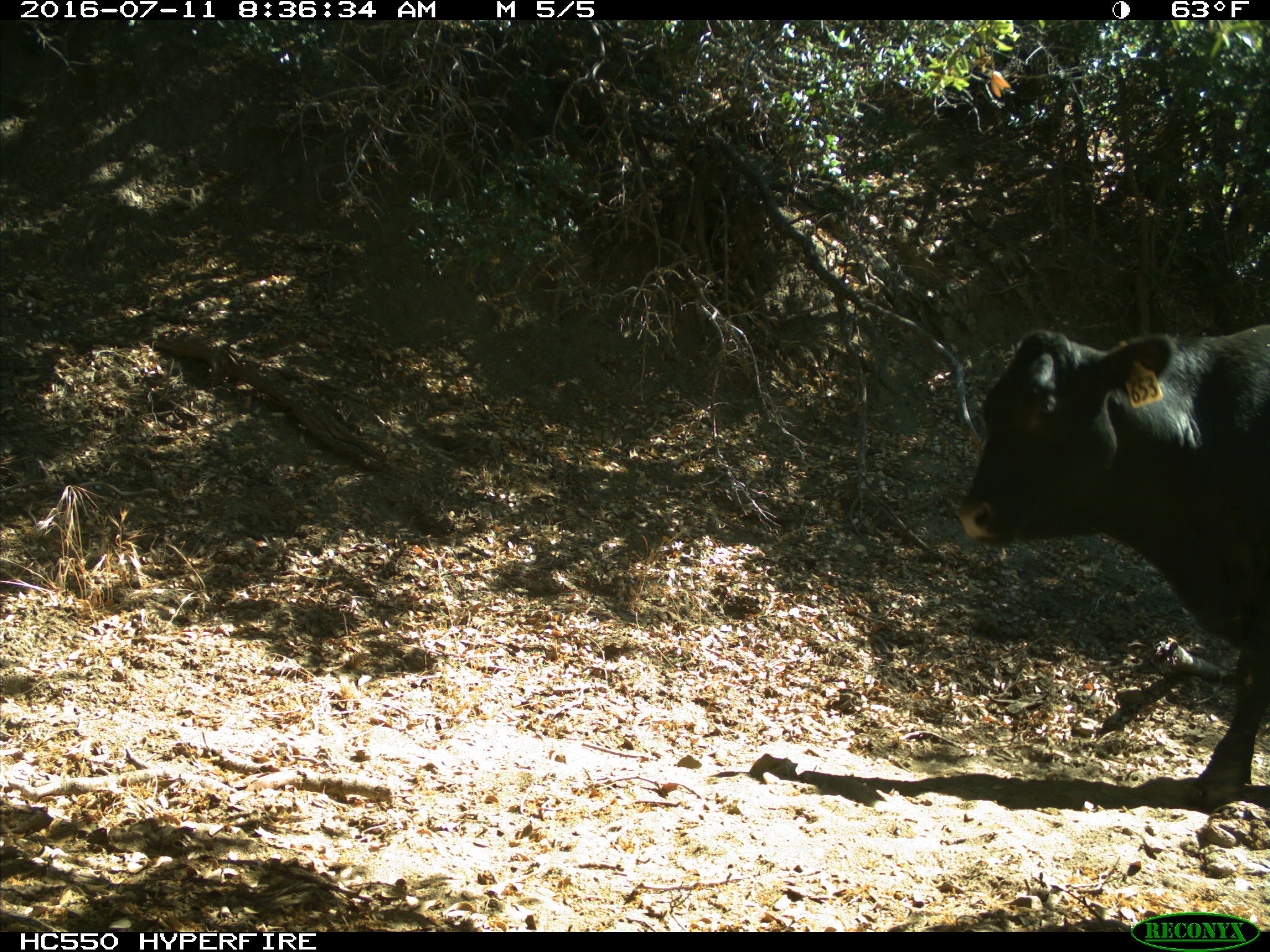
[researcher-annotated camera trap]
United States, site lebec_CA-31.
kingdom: Animalia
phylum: Chordata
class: Mammalia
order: Artiodactyla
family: Bovidae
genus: Bos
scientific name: Bos taurus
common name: domestic cow